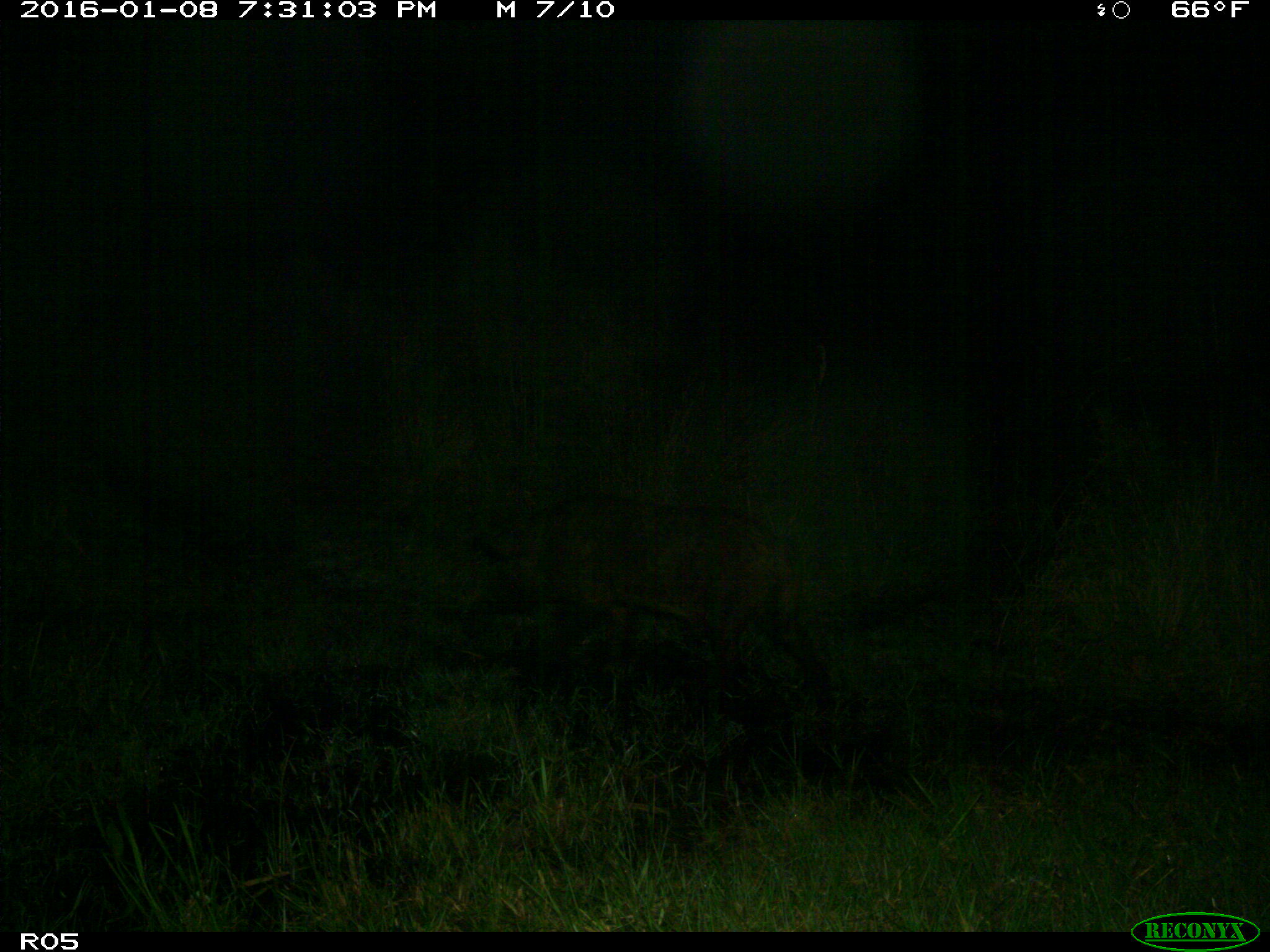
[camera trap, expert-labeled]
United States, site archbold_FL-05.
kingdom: Animalia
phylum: Chordata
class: Mammalia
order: Artiodactyla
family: Suidae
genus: Sus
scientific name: Sus scrofa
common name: wild boar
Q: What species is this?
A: Sus scrofa (wild boar).